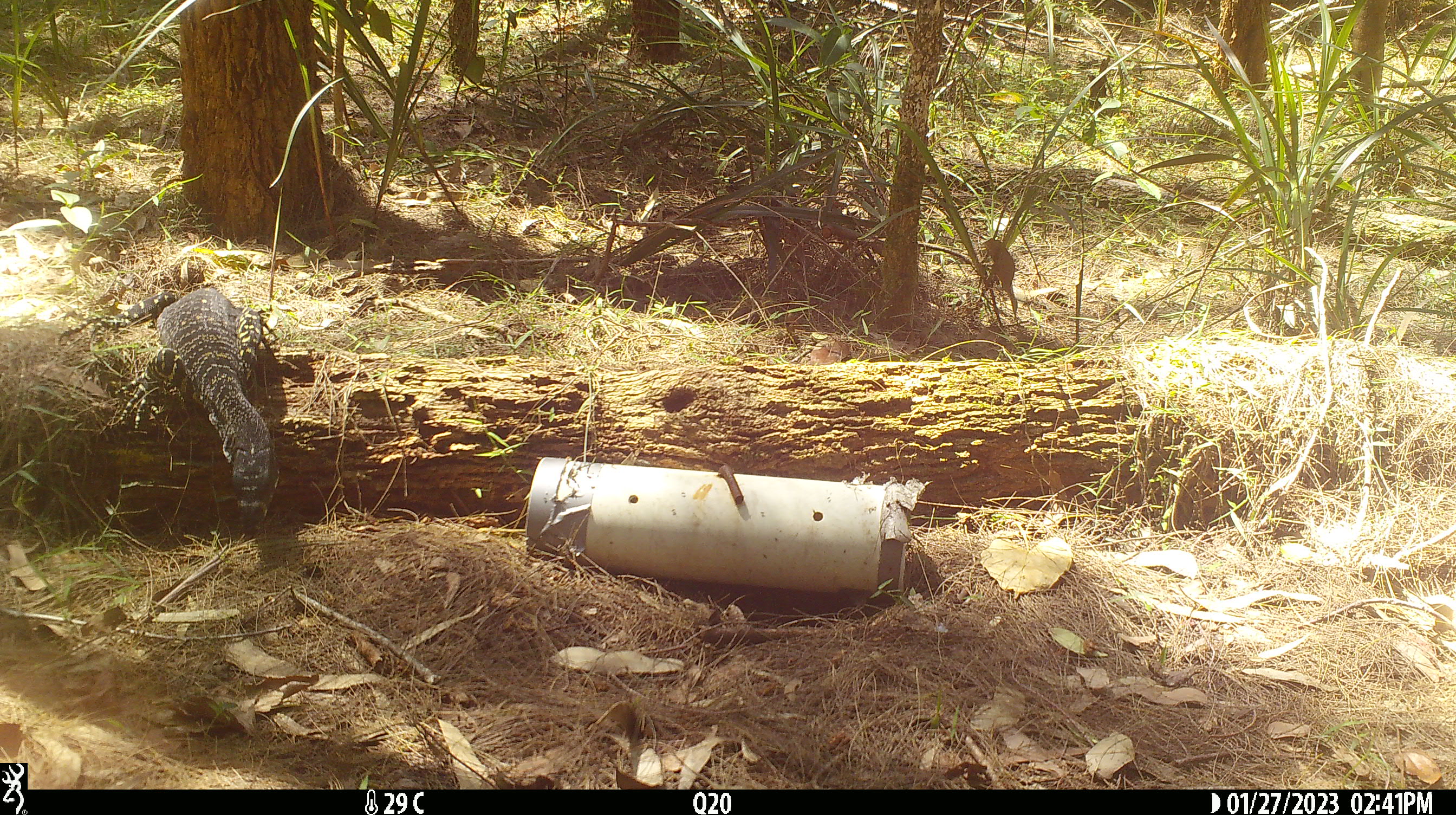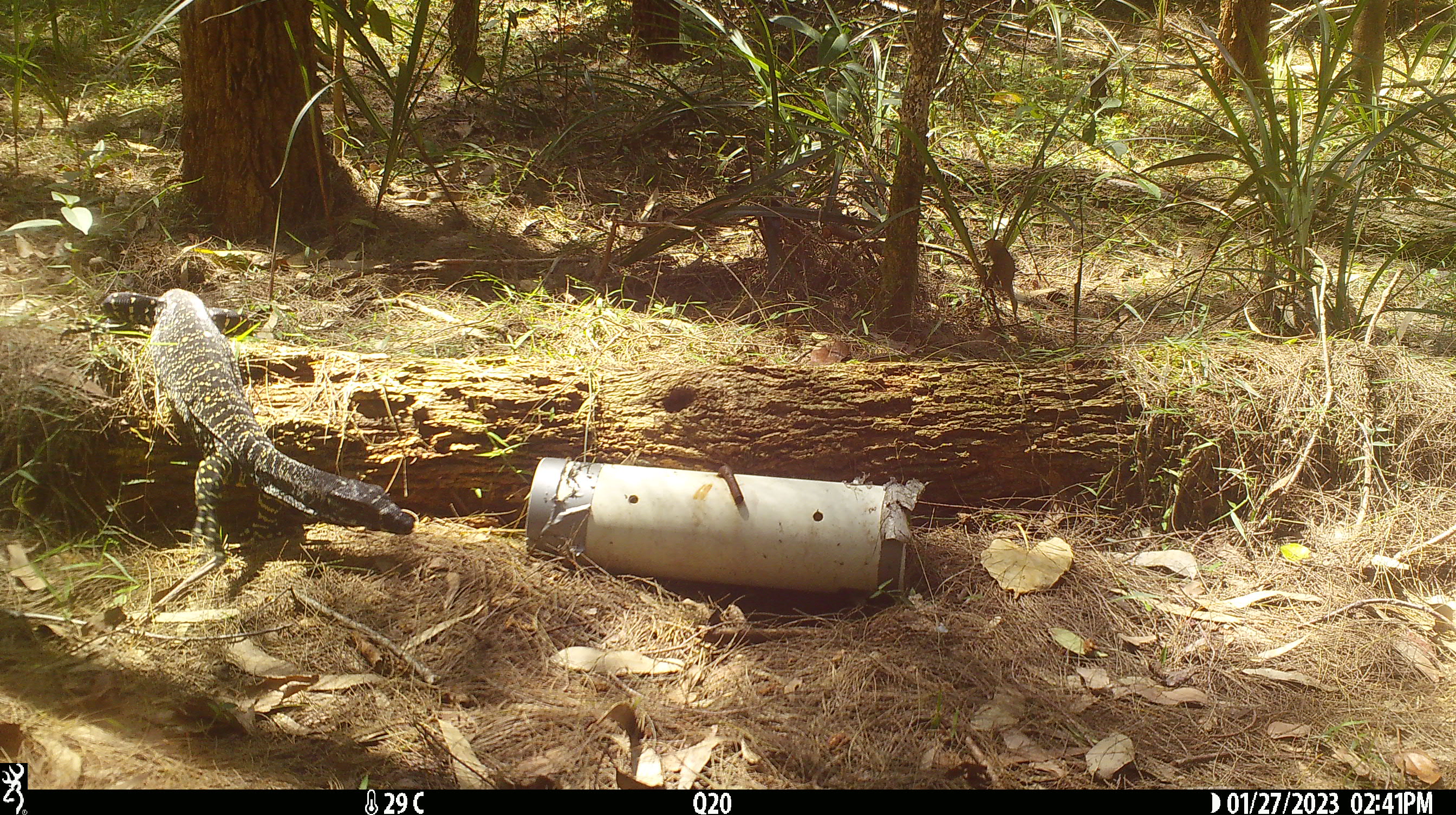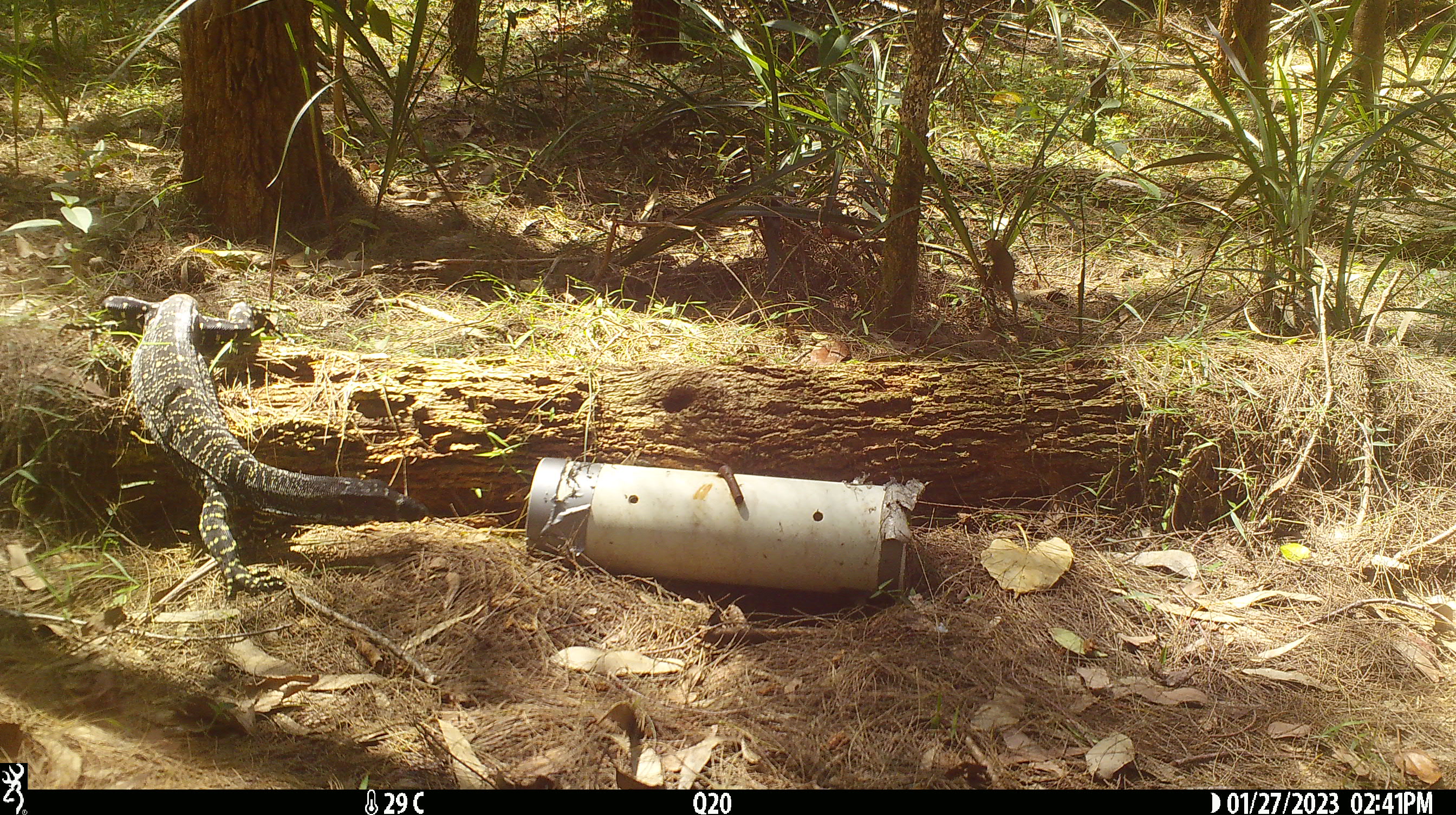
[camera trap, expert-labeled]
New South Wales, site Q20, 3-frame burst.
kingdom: Animalia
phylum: Chordata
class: Reptilia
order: Squamata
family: Varanidae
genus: Varanus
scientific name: Varanus varius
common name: lace monitor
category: goanna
Goanna (lace monitor) (Varanus varius).